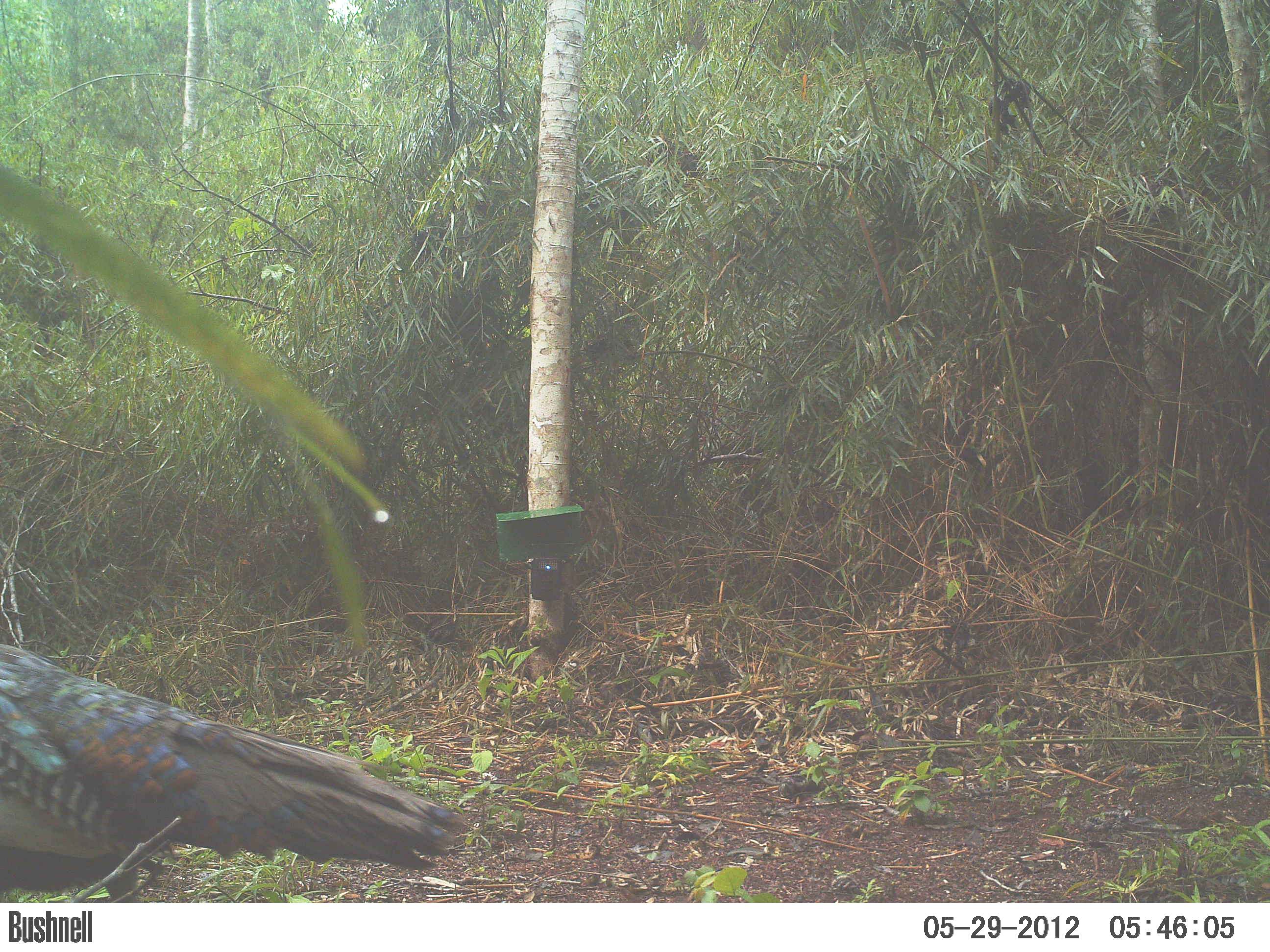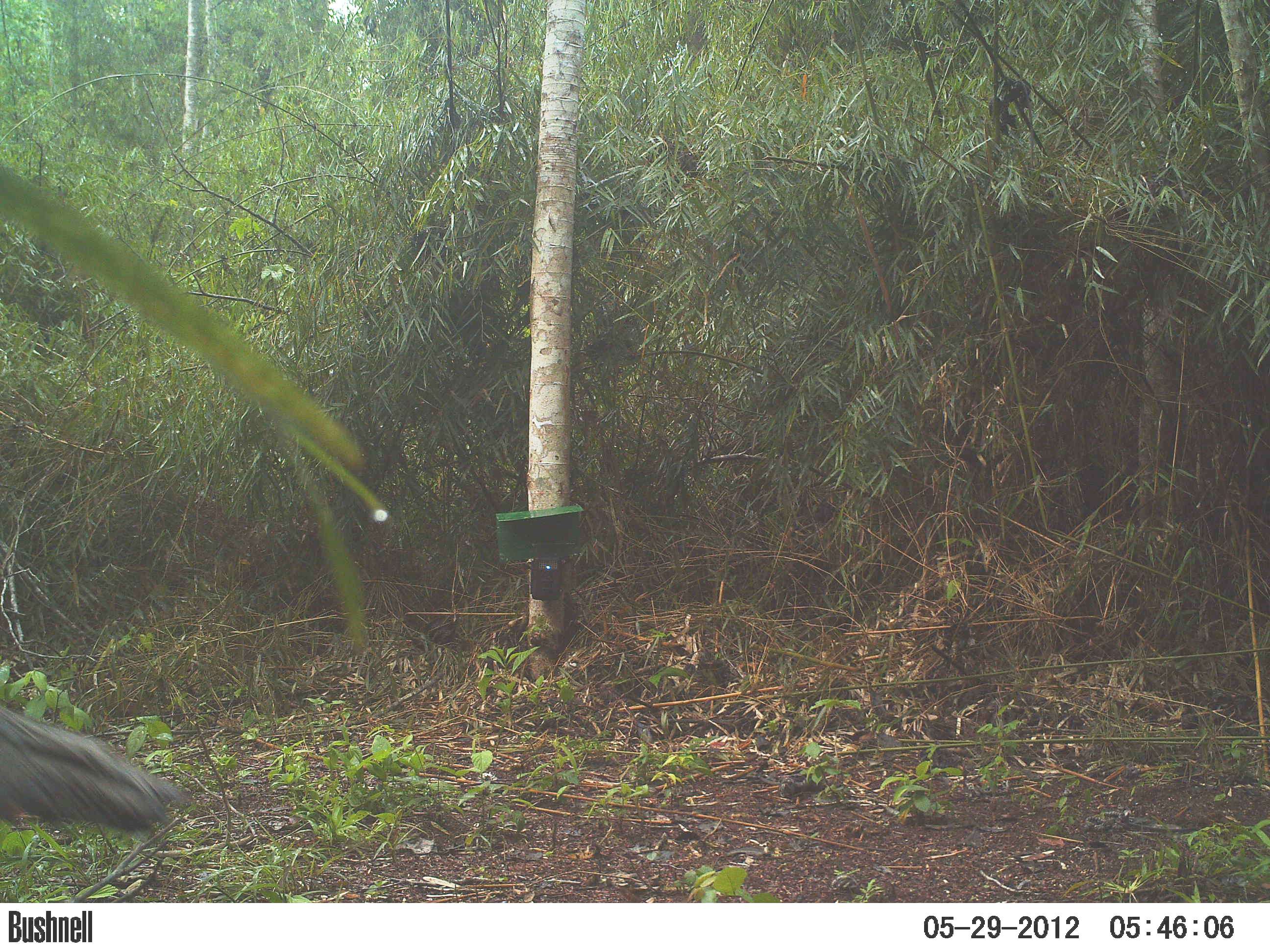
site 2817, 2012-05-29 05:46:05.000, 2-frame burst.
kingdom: Animalia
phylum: Chordata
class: Aves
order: Galliformes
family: Phasianidae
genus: Meleagris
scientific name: Meleagris ocellata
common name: ocellated turkey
Meleagris ocellata (ocellated turkey), count 1, age adult.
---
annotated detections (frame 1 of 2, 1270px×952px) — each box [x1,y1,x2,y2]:
meleagris ocellata: [0,644,463,901]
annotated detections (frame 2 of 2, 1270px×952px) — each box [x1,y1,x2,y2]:
meleagris ocellata: [0,705,191,849]